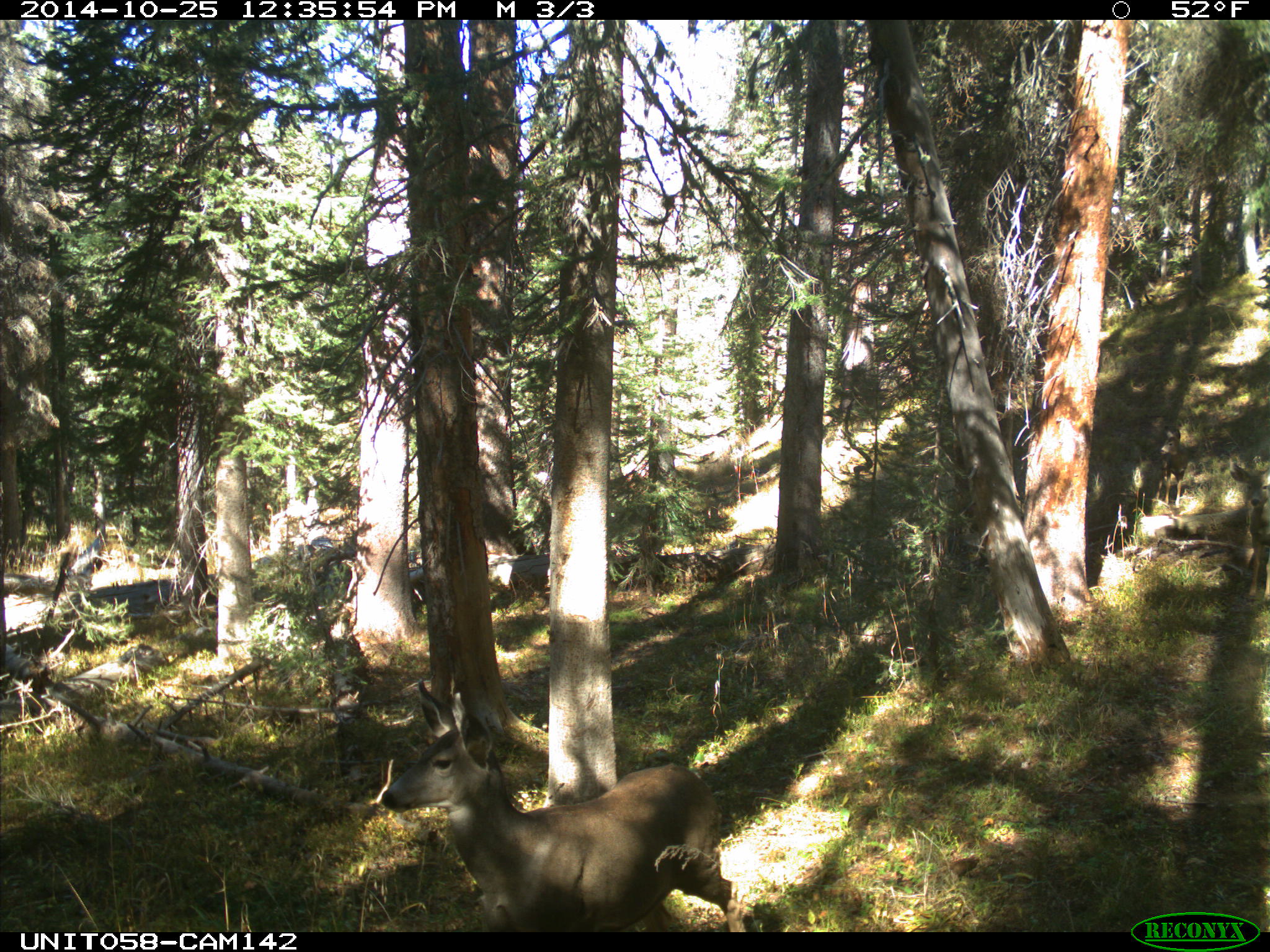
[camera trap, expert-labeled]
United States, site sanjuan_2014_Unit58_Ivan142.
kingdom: Animalia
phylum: Chordata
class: Mammalia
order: Artiodactyla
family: Cervidae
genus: Odocoileus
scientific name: Odocoileus hemionus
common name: mule deer